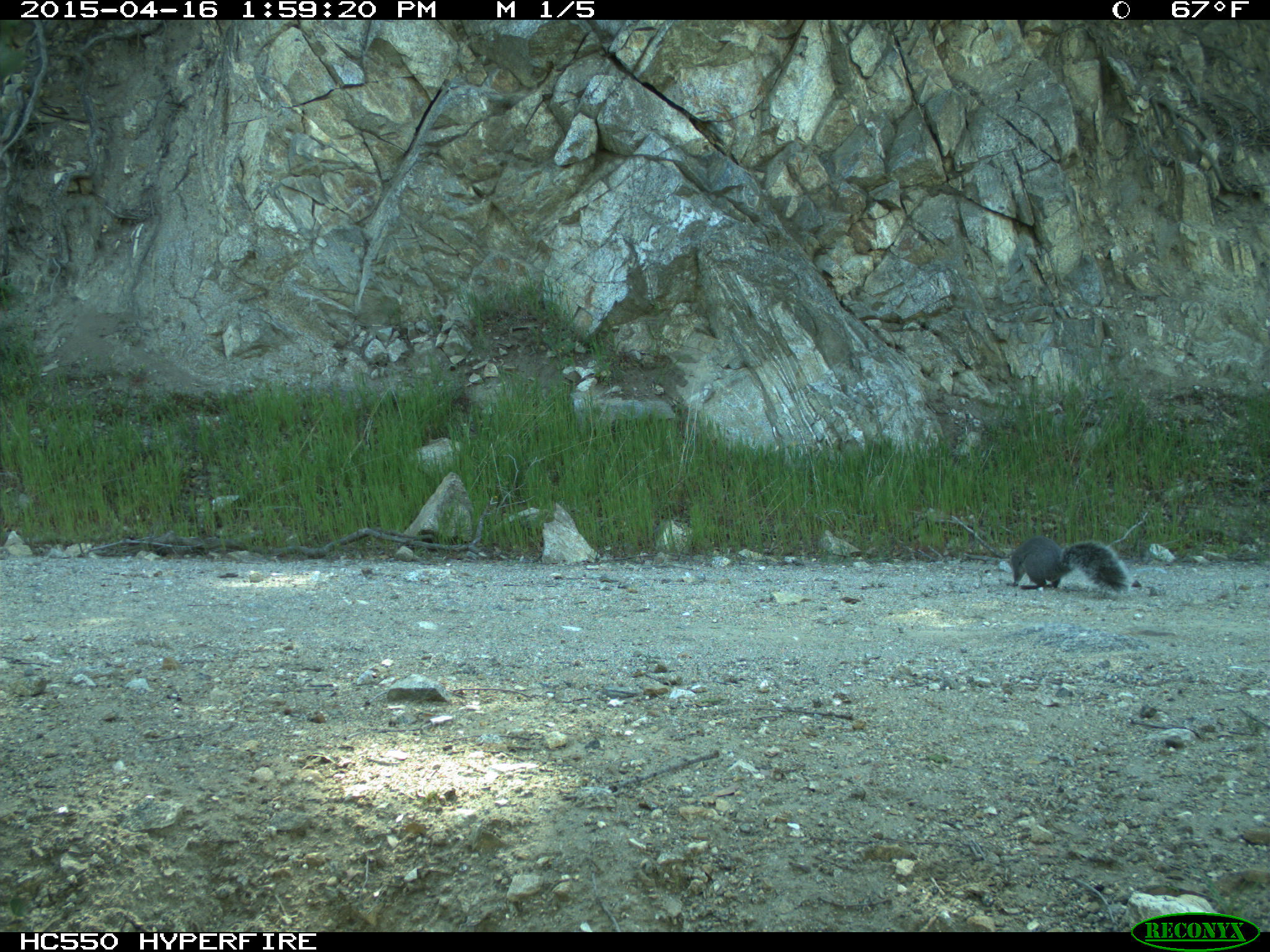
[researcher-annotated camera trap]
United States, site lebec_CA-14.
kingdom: Animalia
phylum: Chordata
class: Mammalia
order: Rodentia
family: Sciuridae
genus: Sciurus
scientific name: Sciurus carolinensis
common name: eastern gray squirrel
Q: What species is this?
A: Sciurus carolinensis (eastern gray squirrel).